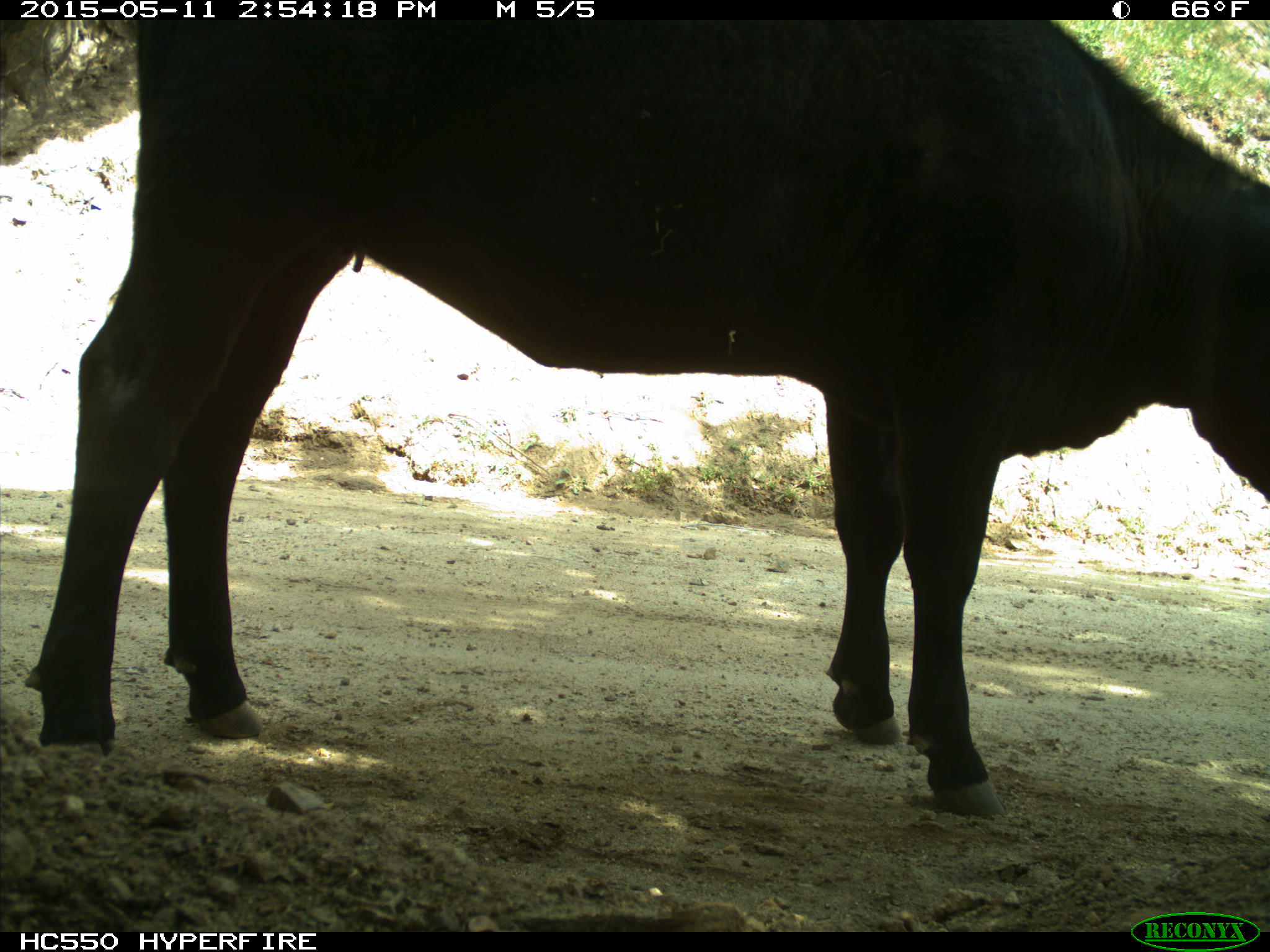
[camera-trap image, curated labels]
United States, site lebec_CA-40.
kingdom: Animalia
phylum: Chordata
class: Mammalia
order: Artiodactyla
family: Bovidae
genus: Bos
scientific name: Bos taurus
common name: domestic cow